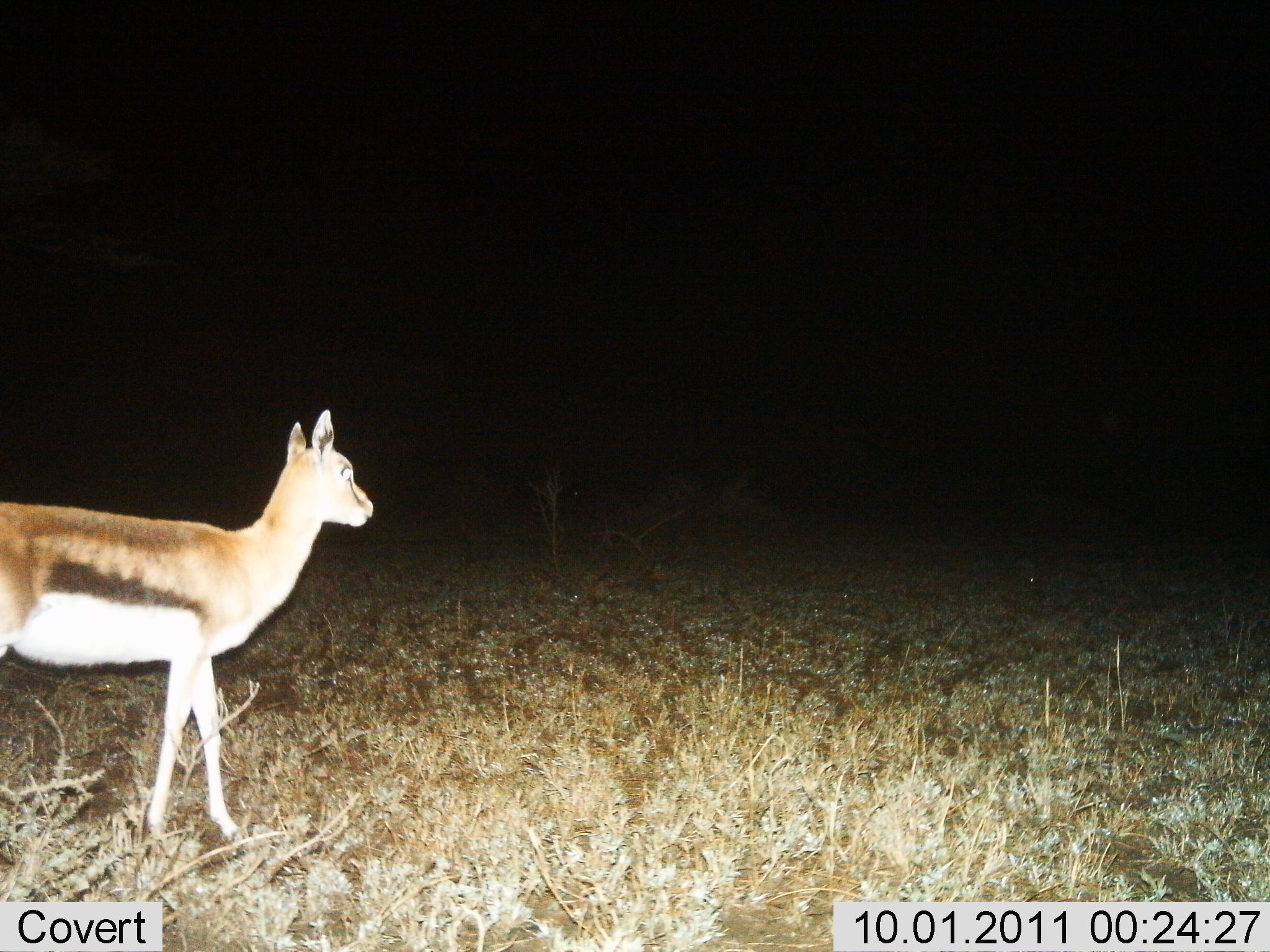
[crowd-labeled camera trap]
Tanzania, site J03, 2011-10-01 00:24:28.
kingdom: Animalia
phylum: Chordata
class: Mammalia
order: Artiodactyla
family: Bovidae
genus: Eudorcas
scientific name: Eudorcas thomsonii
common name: thomson's gazelle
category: gazellethomsons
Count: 1.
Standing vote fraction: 88%.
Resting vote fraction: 0%.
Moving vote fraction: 12%.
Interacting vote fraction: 0%.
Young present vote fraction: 19%.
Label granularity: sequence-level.